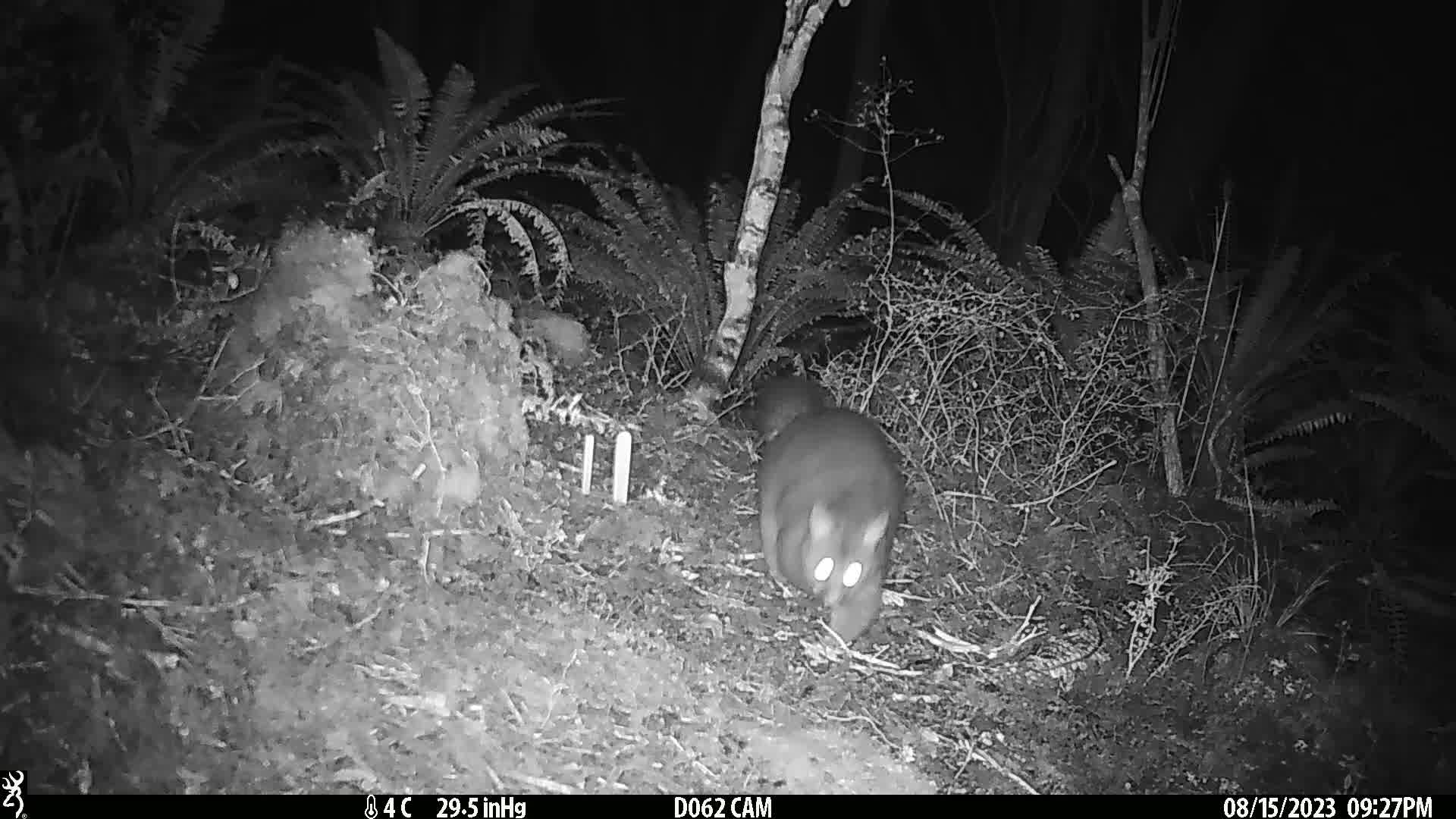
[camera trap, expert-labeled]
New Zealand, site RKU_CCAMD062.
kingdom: Animalia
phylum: Chordata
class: Mammalia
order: Diprotodontia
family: Phalangeridae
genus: Trichosurus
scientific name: Trichosurus vulpecula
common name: common brushtail possum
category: possum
Possum (common brushtail possum) (Trichosurus vulpecula).